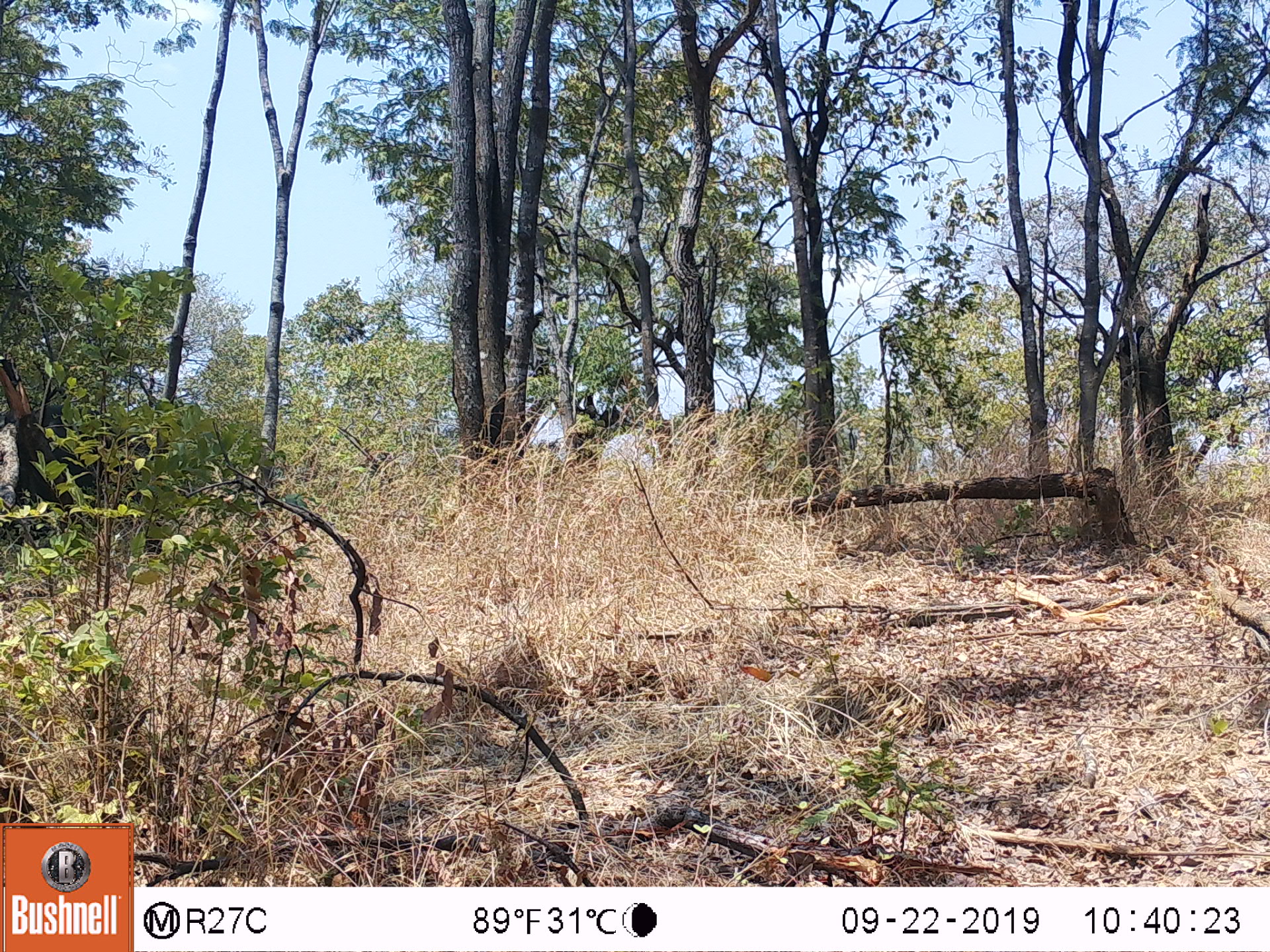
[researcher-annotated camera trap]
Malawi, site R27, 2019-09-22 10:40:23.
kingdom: Animalia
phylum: Chordata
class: Mammalia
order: Proboscidea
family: Elephantidae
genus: Loxodonta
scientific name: Loxodonta africana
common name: african savanna elephant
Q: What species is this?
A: African savanna elephant (Loxodonta africana).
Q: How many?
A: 1.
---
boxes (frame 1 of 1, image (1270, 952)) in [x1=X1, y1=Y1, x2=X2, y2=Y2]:
african savanna elephant: [x1=0, y1=387, x2=162, y2=528]